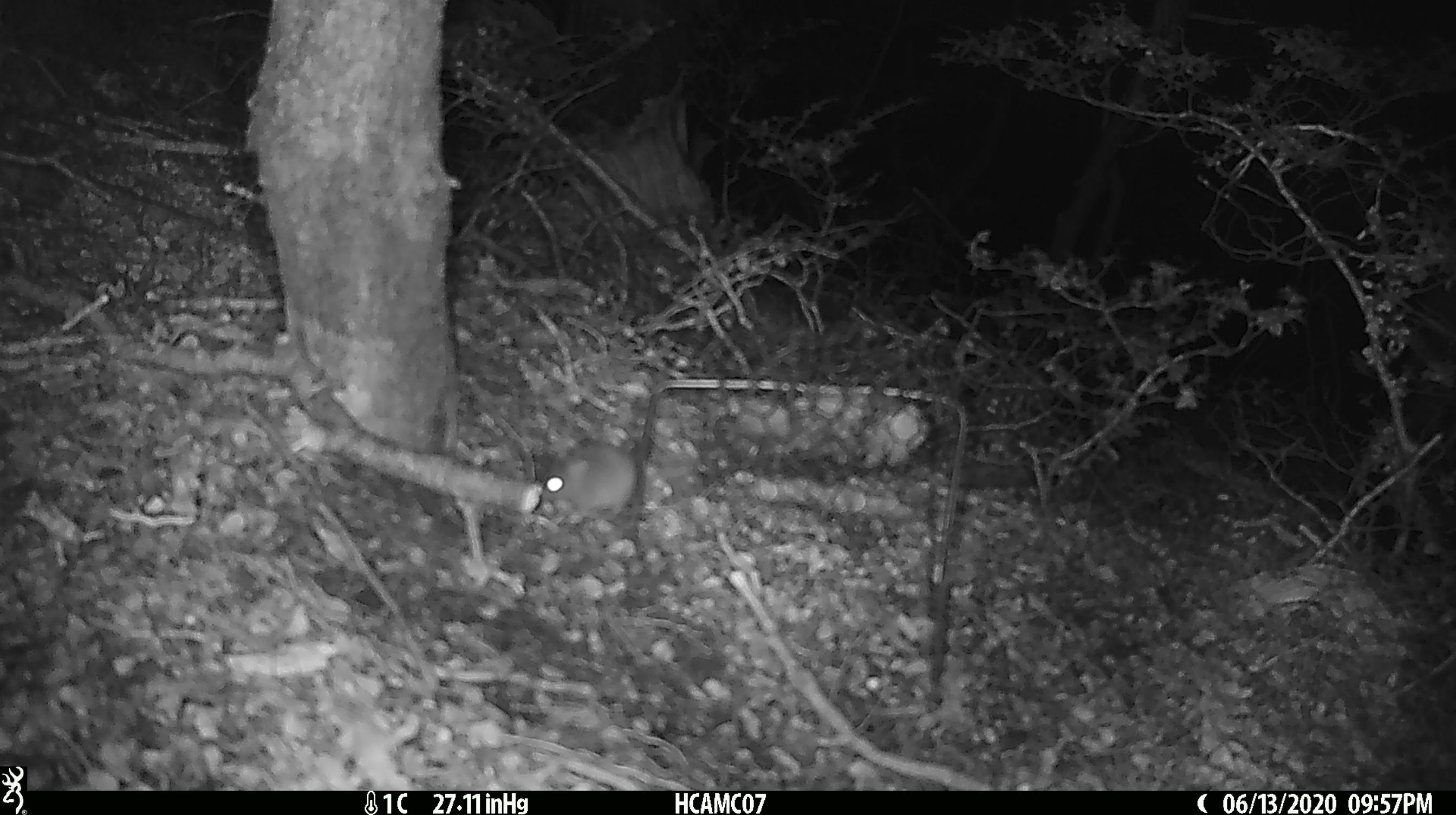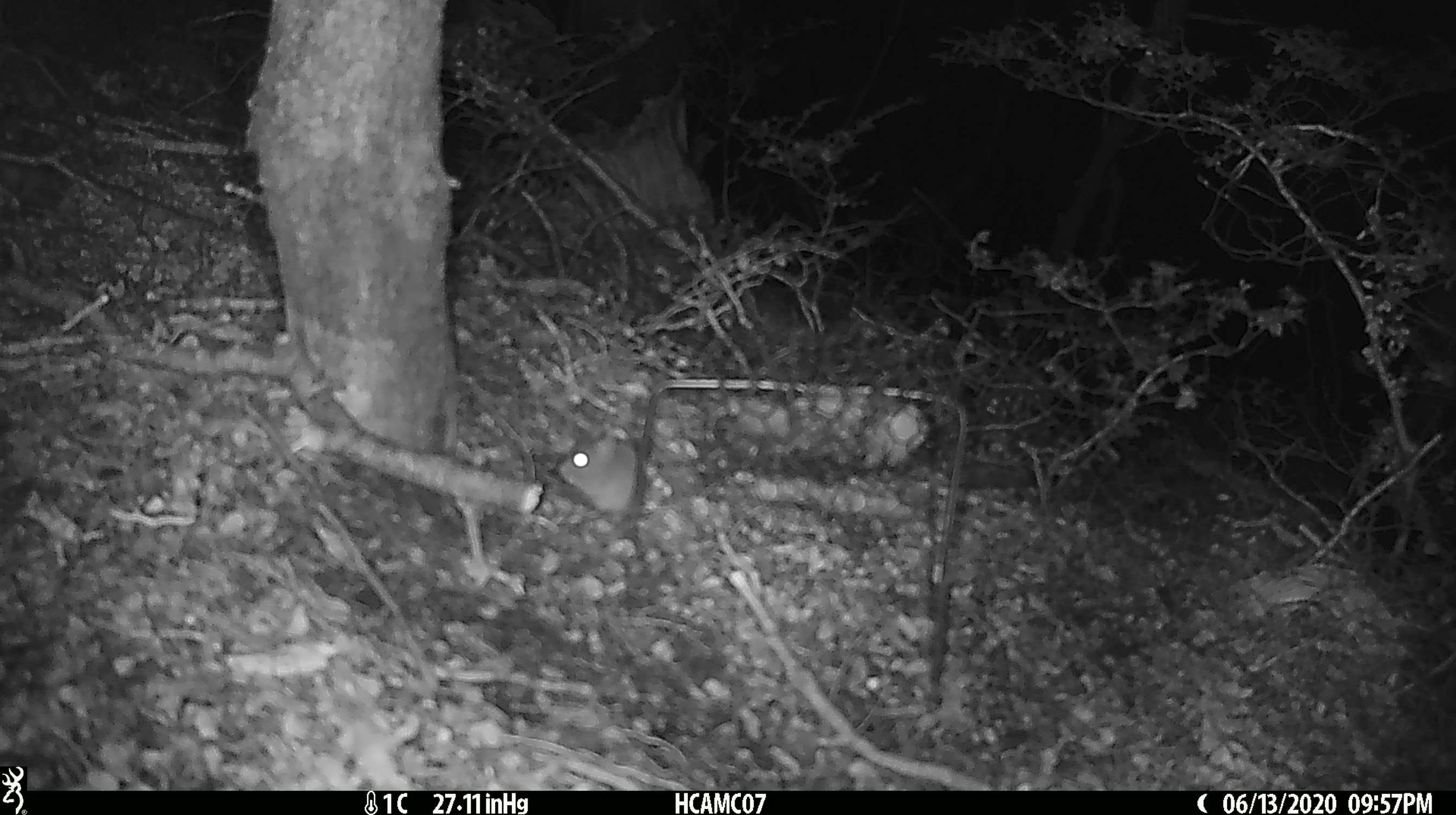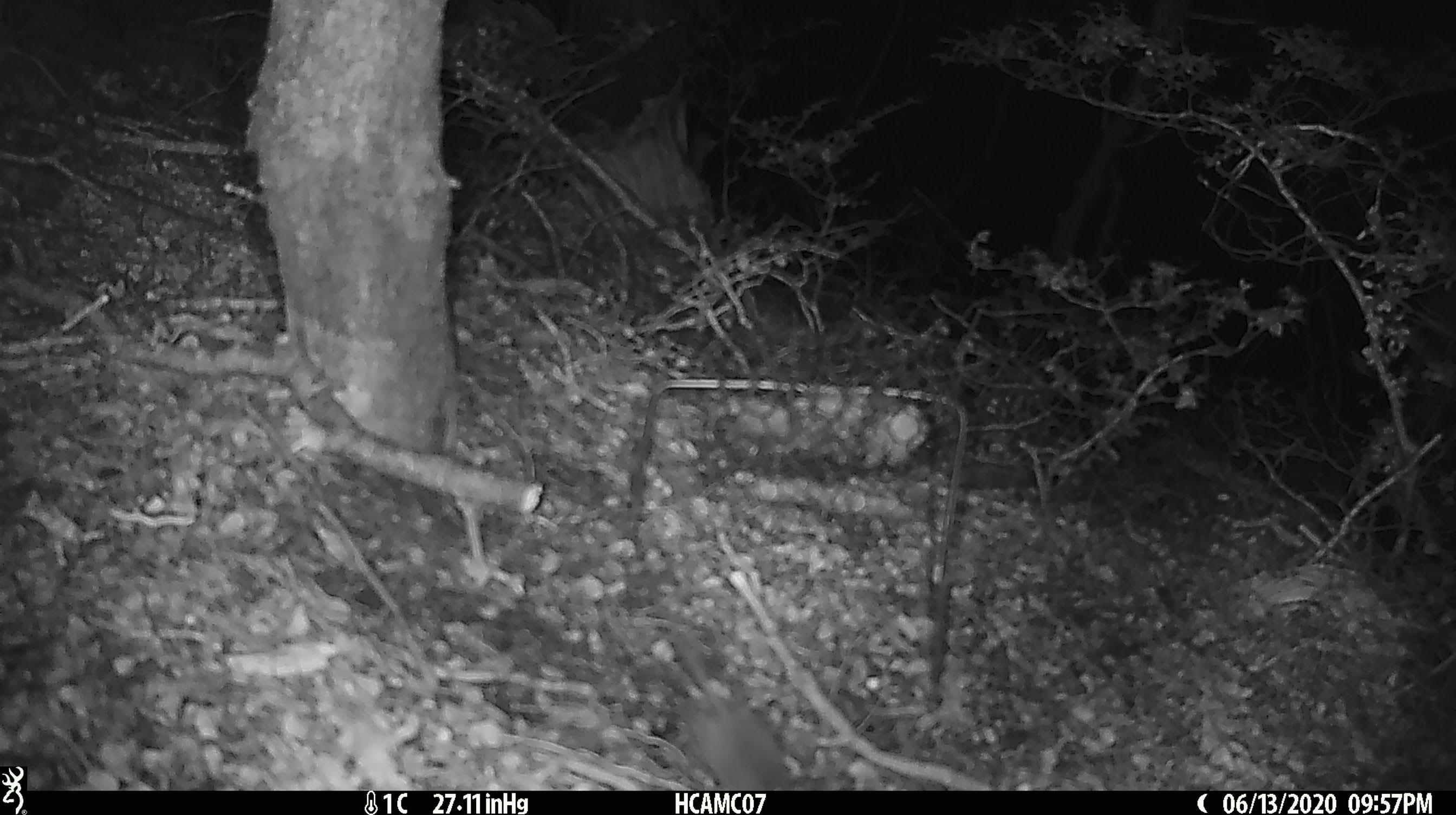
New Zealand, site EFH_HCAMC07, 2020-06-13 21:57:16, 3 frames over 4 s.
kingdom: Animalia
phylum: Chordata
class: Mammalia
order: Rodentia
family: Muridae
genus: Mus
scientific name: Mus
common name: mouse